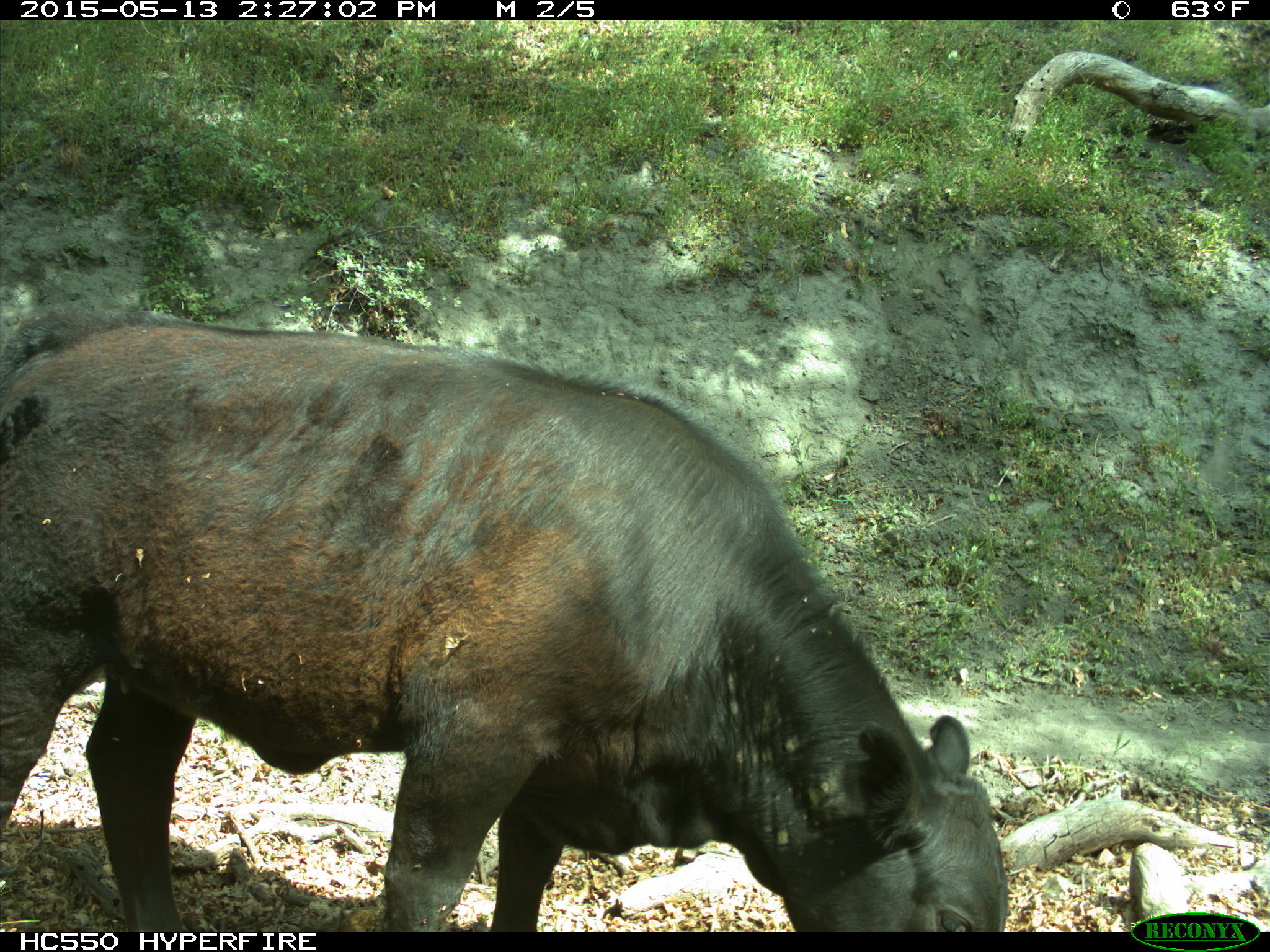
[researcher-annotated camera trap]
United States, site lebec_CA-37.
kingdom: Animalia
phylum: Chordata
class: Mammalia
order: Artiodactyla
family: Bovidae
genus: Bos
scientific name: Bos taurus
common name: domestic cow